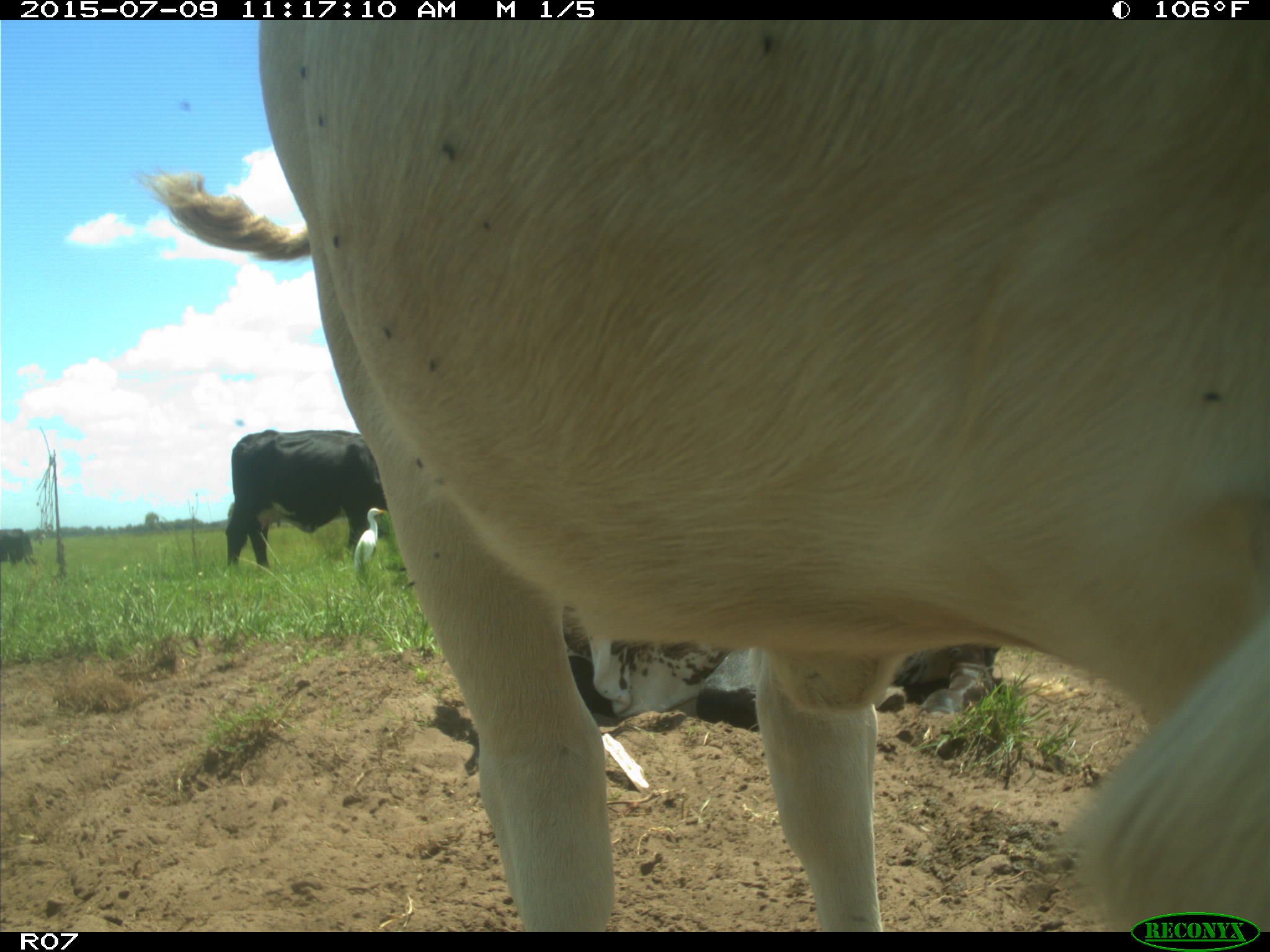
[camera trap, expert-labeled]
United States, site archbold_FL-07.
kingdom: Animalia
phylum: Chordata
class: Mammalia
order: Artiodactyla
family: Bovidae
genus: Bos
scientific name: Bos taurus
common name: domestic cow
Bos taurus (domestic cow).